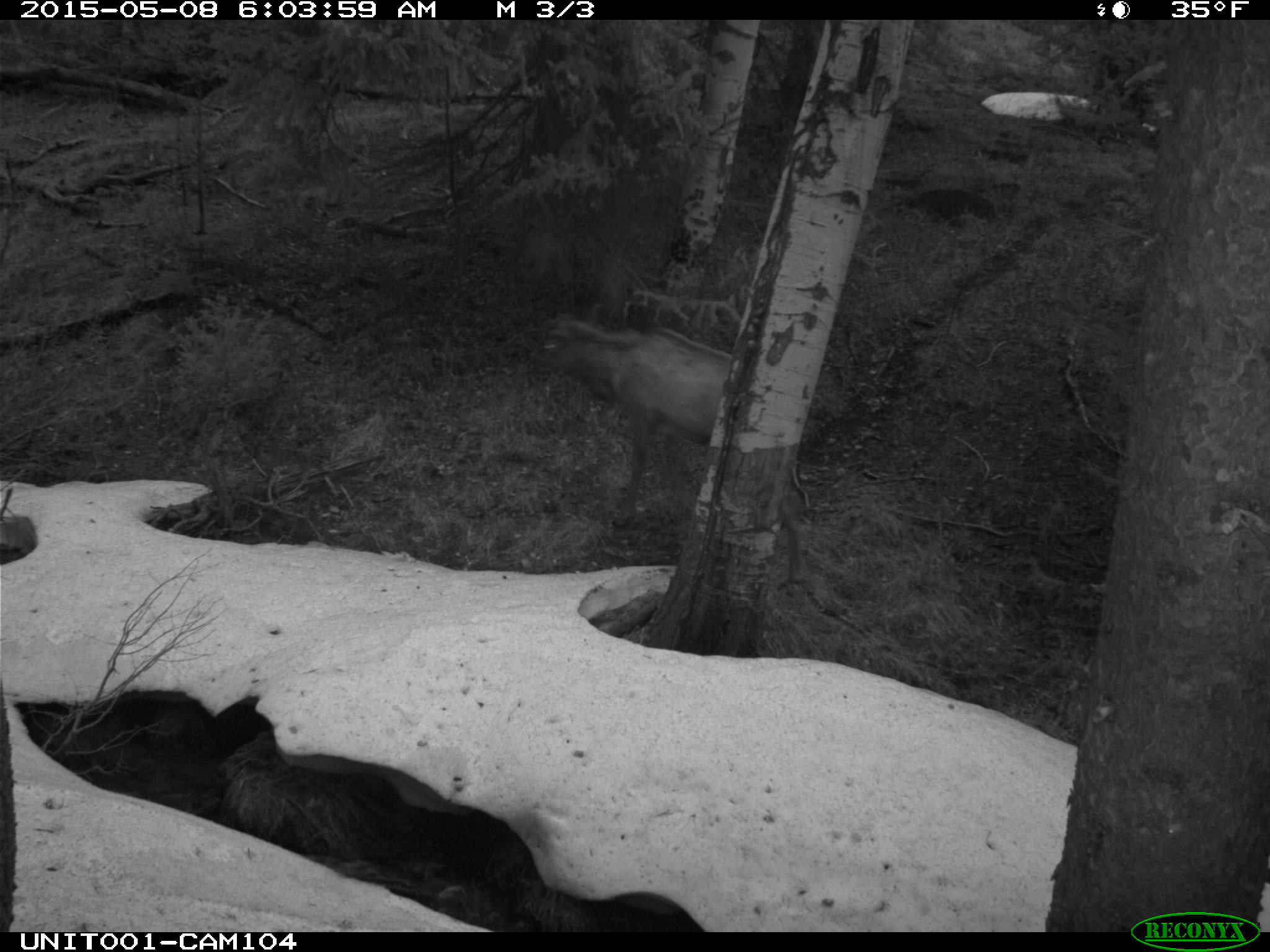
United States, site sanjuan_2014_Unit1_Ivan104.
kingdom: Animalia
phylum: Chordata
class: Mammalia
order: Artiodactyla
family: Cervidae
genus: Cervus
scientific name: Cervus elaphus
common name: red deer